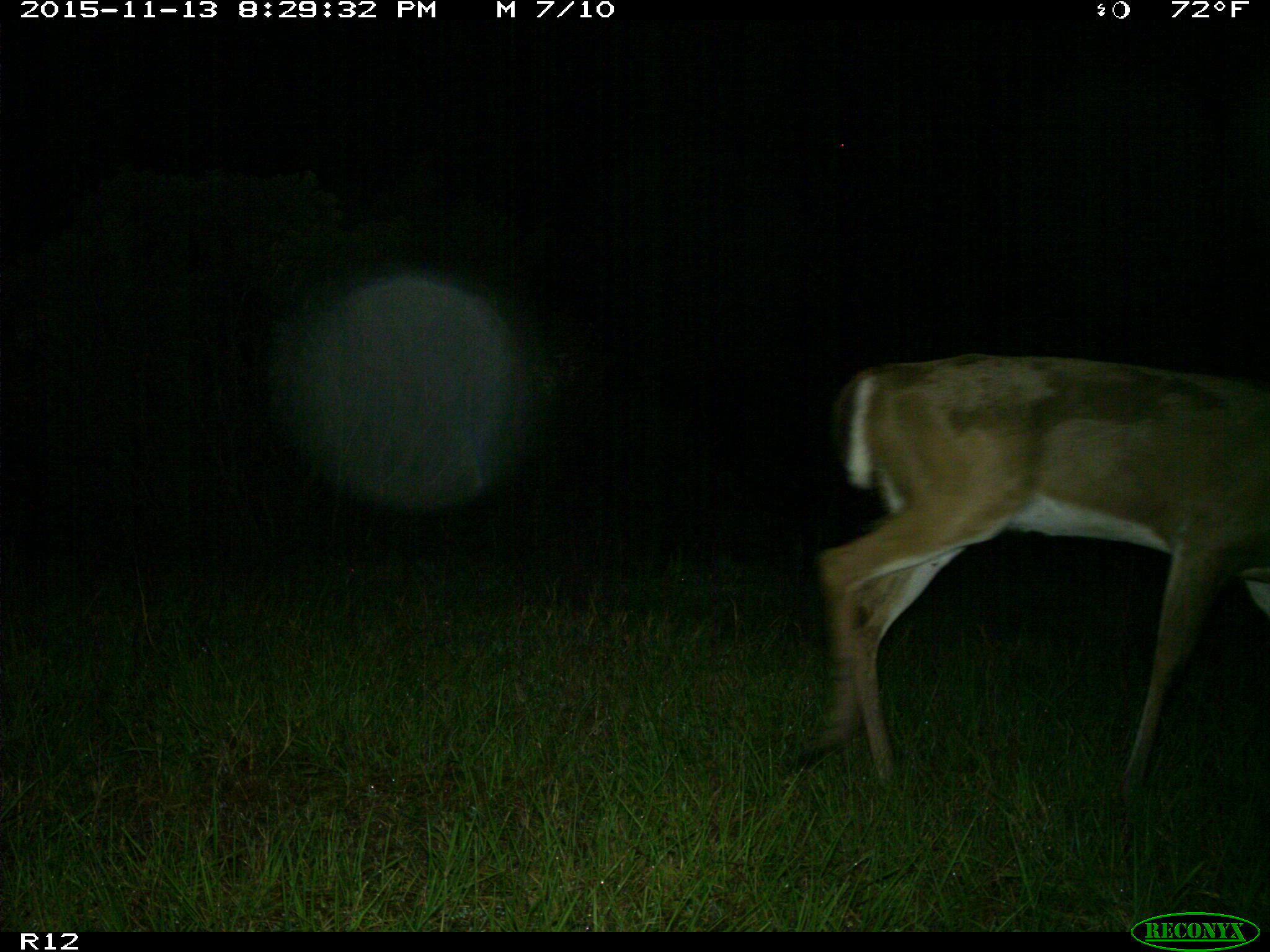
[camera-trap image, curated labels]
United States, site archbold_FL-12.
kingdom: Animalia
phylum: Chordata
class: Mammalia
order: Artiodactyla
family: Cervidae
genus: Odocoileus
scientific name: Odocoileus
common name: deer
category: unidentified deer